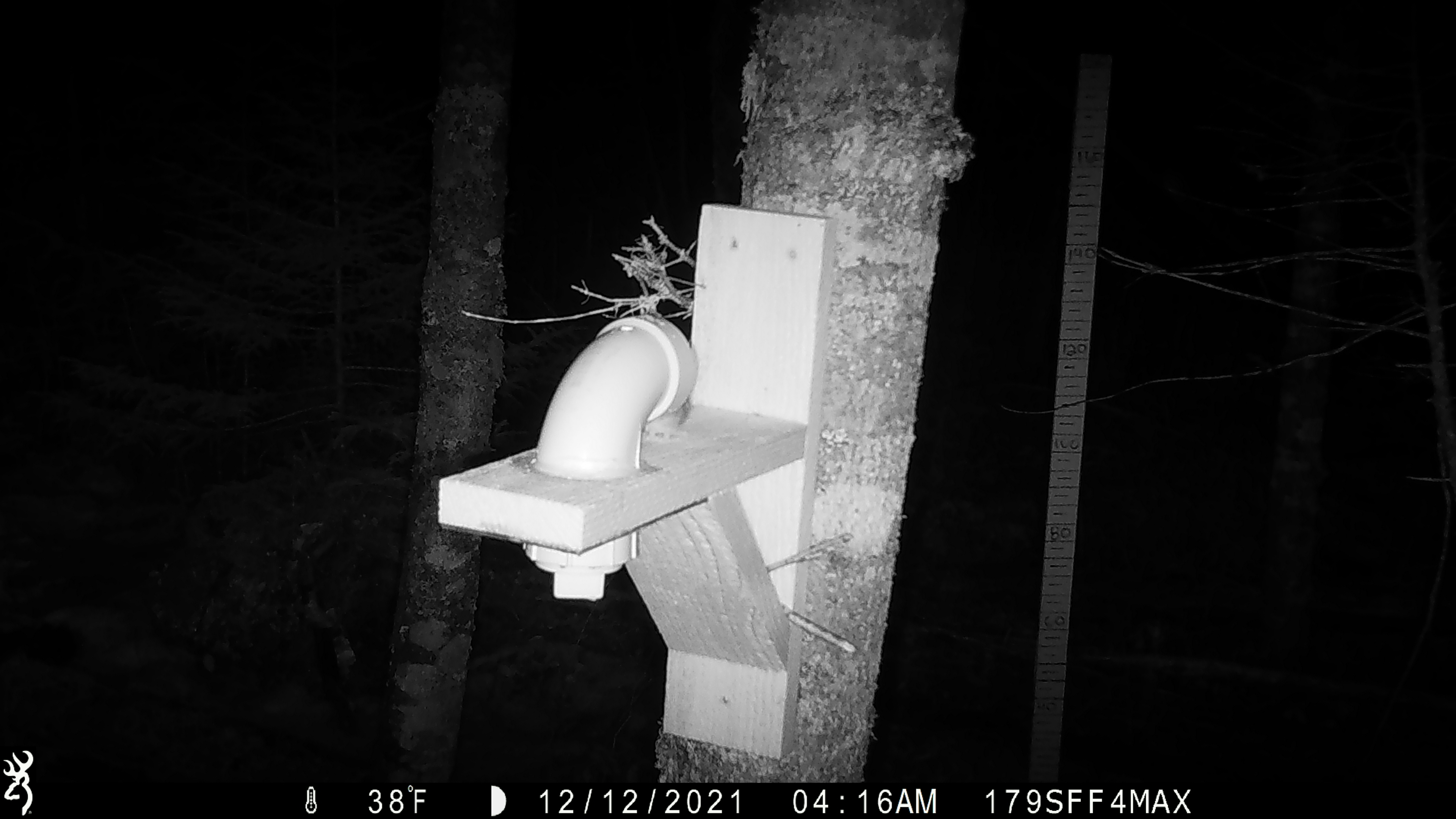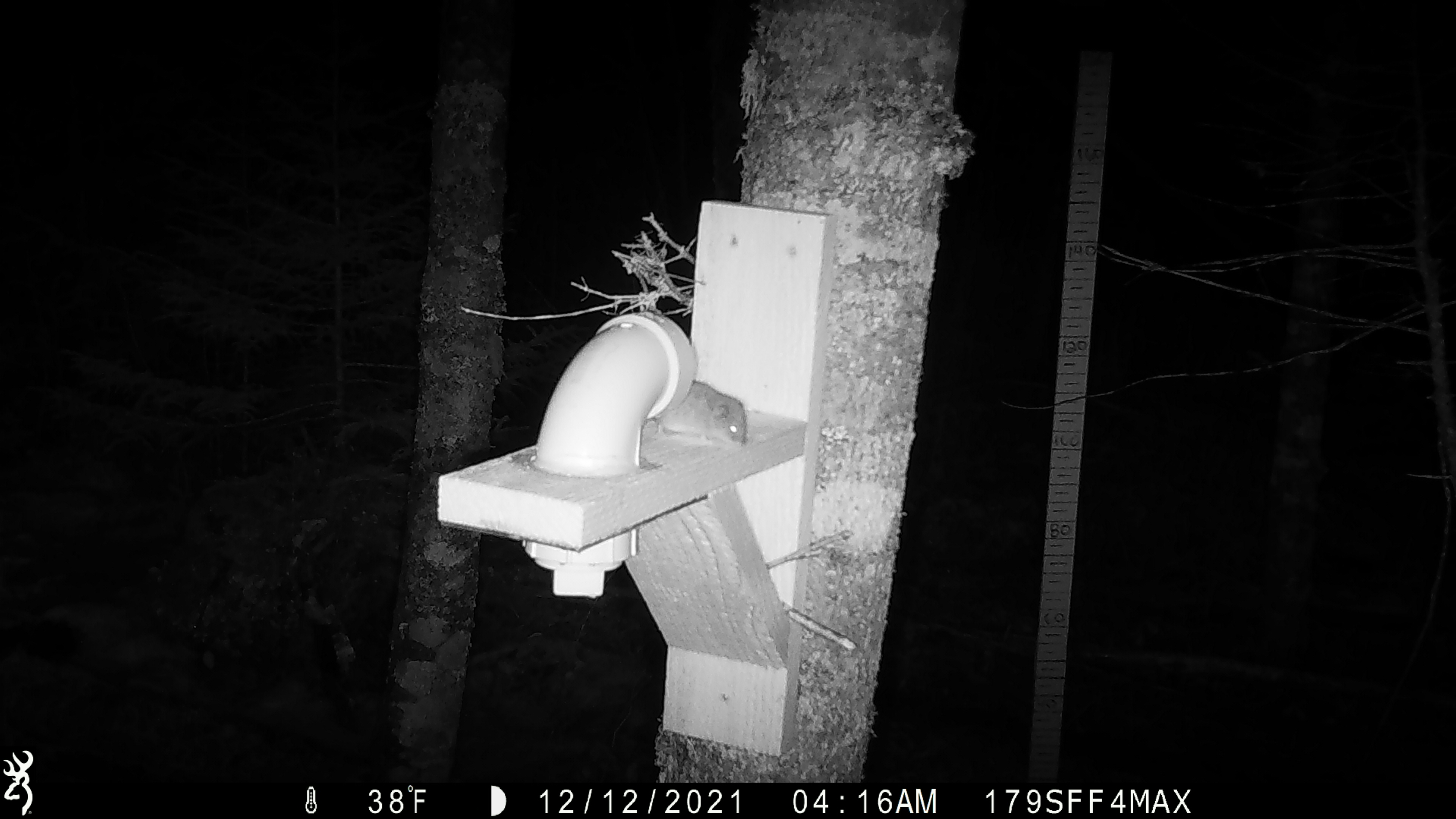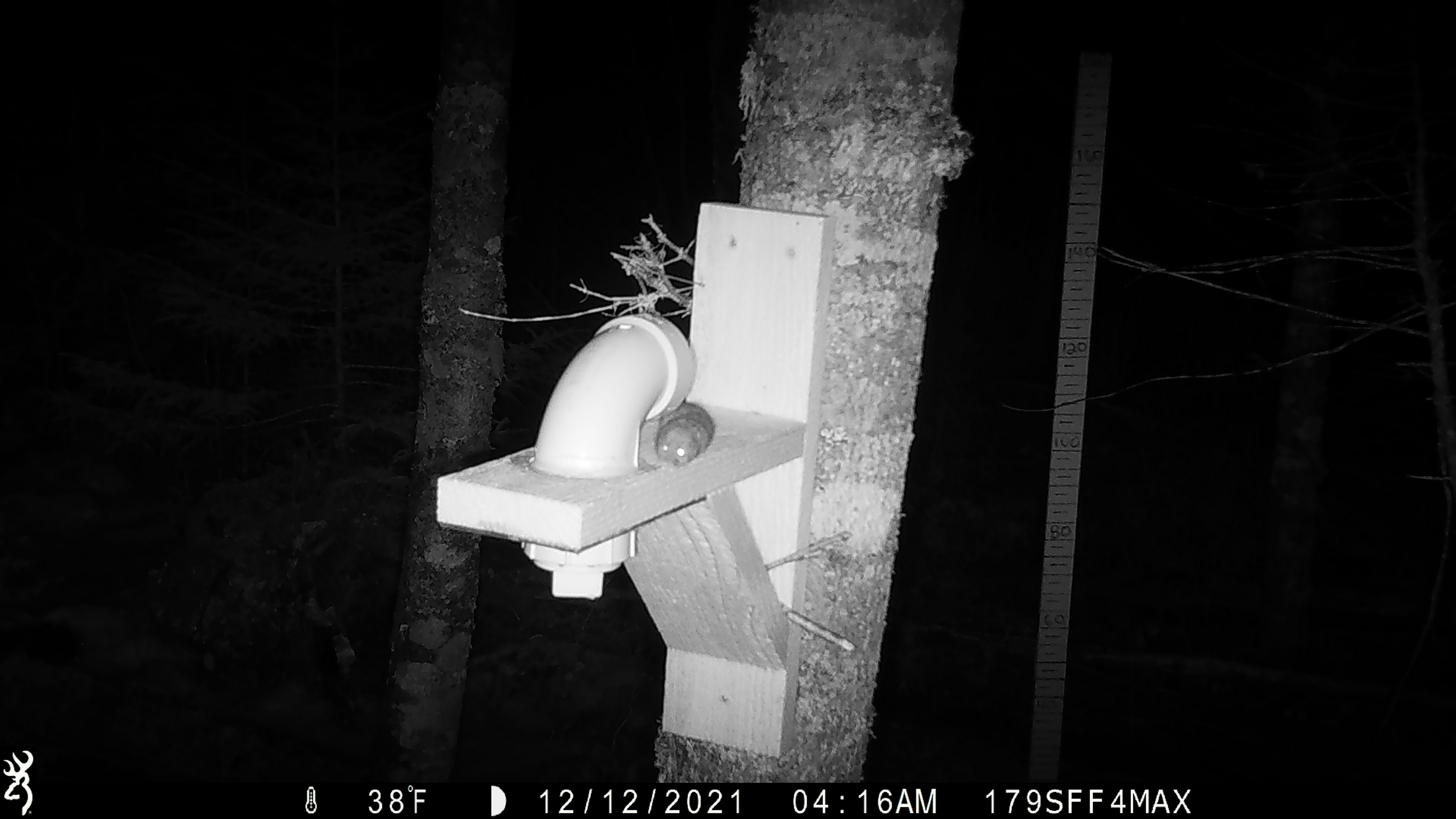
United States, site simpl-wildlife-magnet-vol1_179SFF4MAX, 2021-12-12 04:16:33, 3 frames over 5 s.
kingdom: Animalia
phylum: Chordata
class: Mammalia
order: Rodentia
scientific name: Rodentia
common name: mouse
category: mouse sp.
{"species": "mouse sp. (mouse) (Rodentia)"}